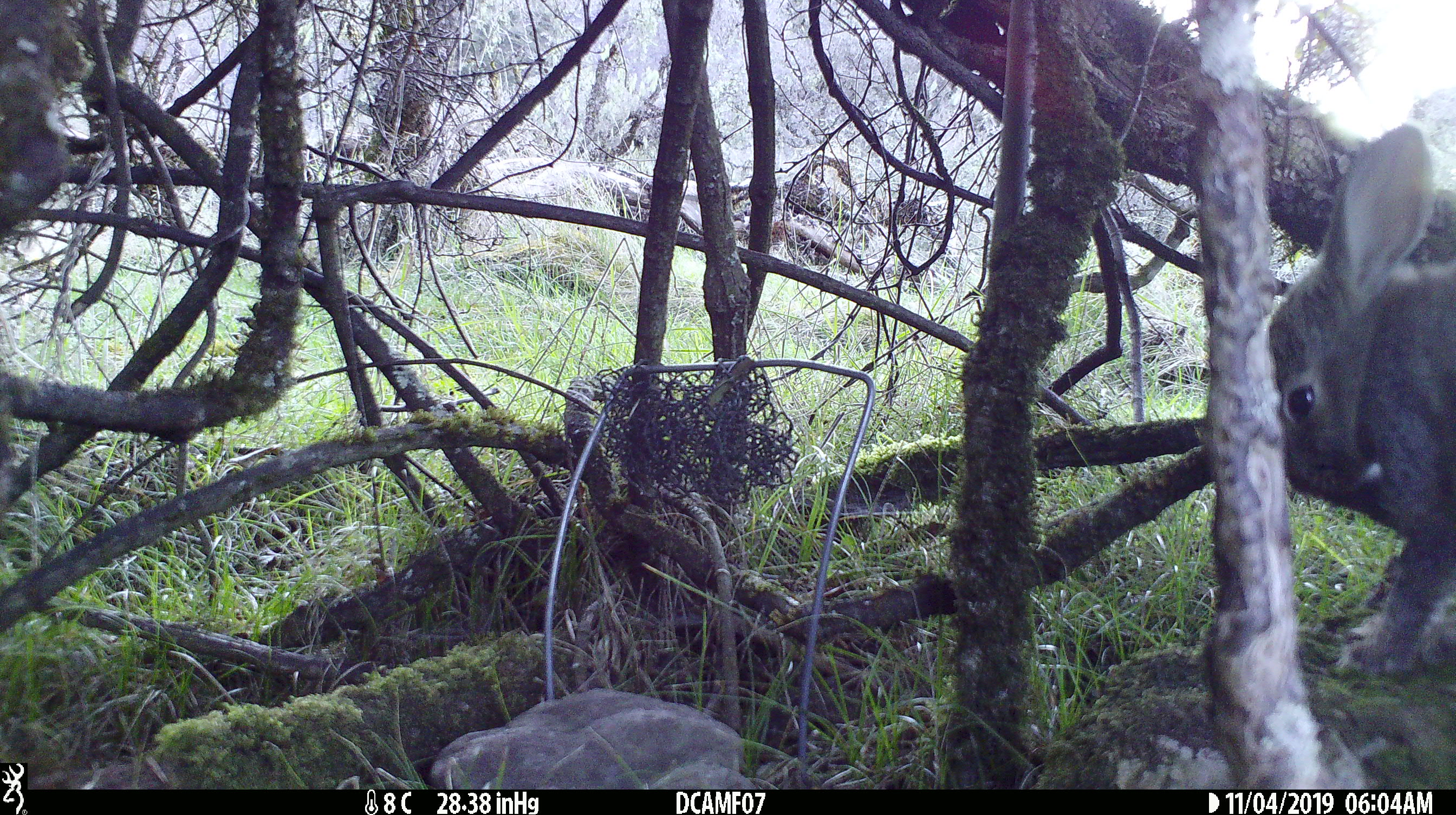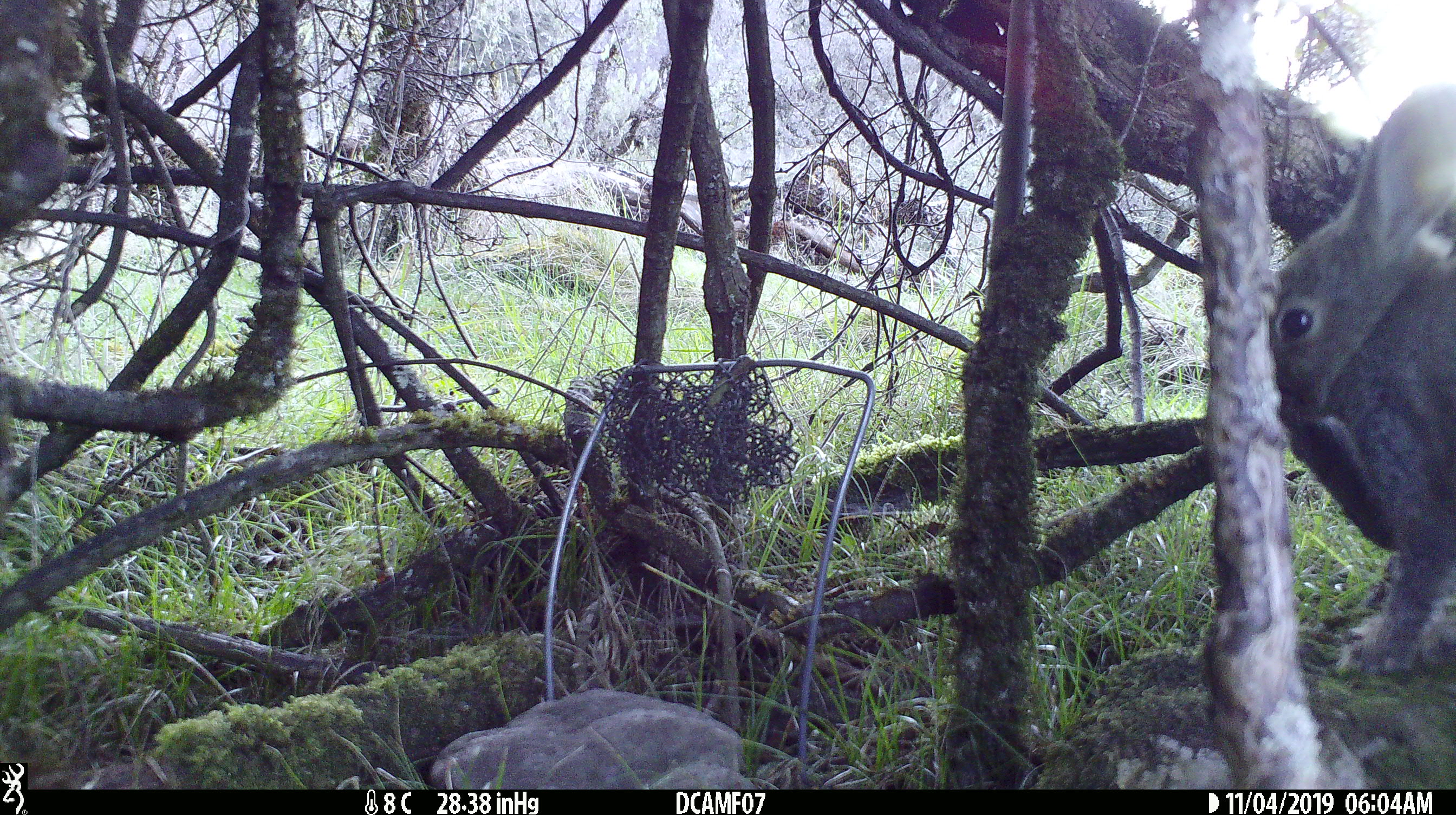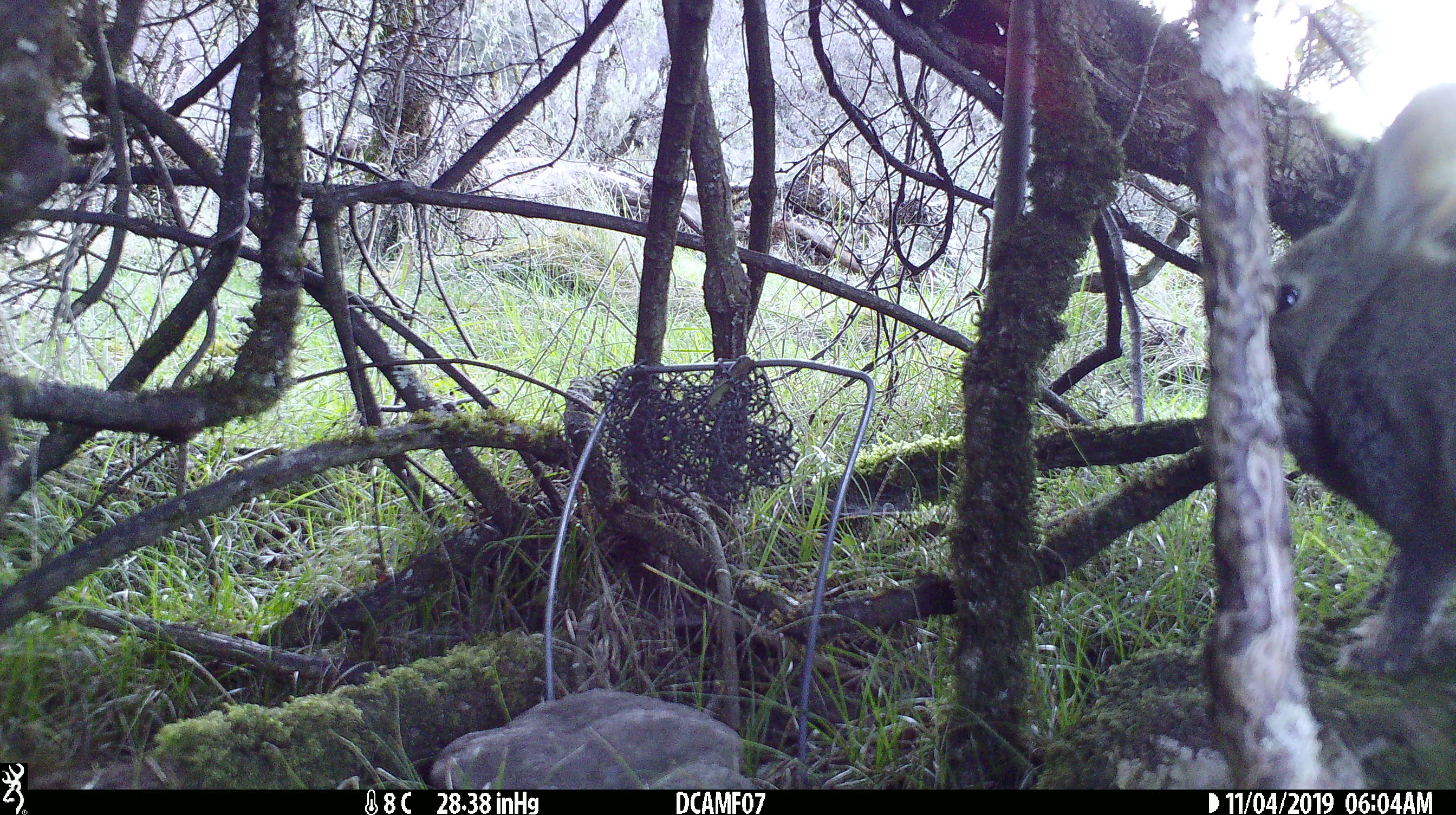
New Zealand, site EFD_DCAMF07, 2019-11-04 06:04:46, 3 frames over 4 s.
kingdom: Animalia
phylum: Chordata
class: Mammalia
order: Lagomorpha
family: Leporidae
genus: Oryctolagus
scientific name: Oryctolagus cuniculus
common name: european rabbit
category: rabbit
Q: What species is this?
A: Rabbit (european rabbit) (Oryctolagus cuniculus).